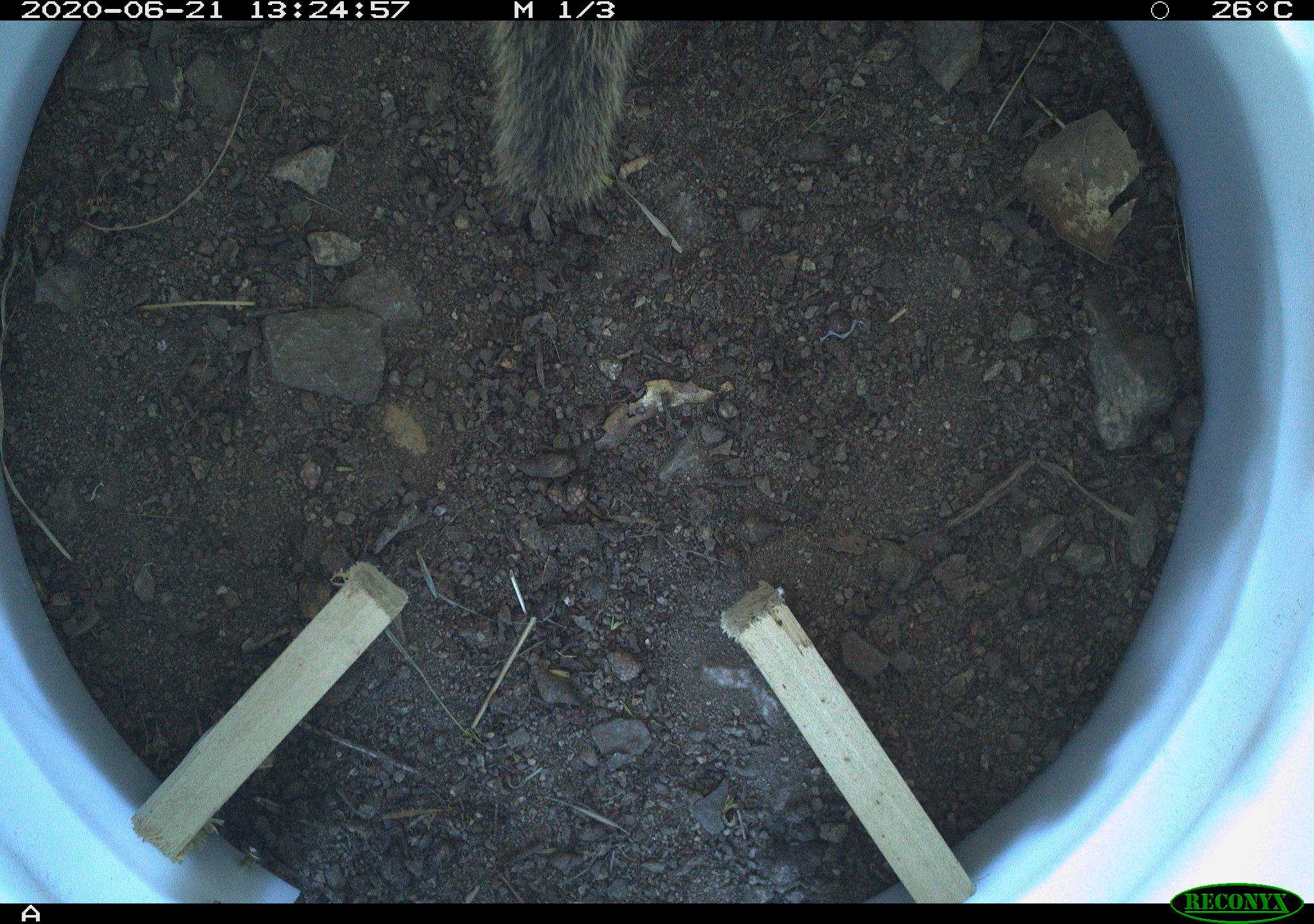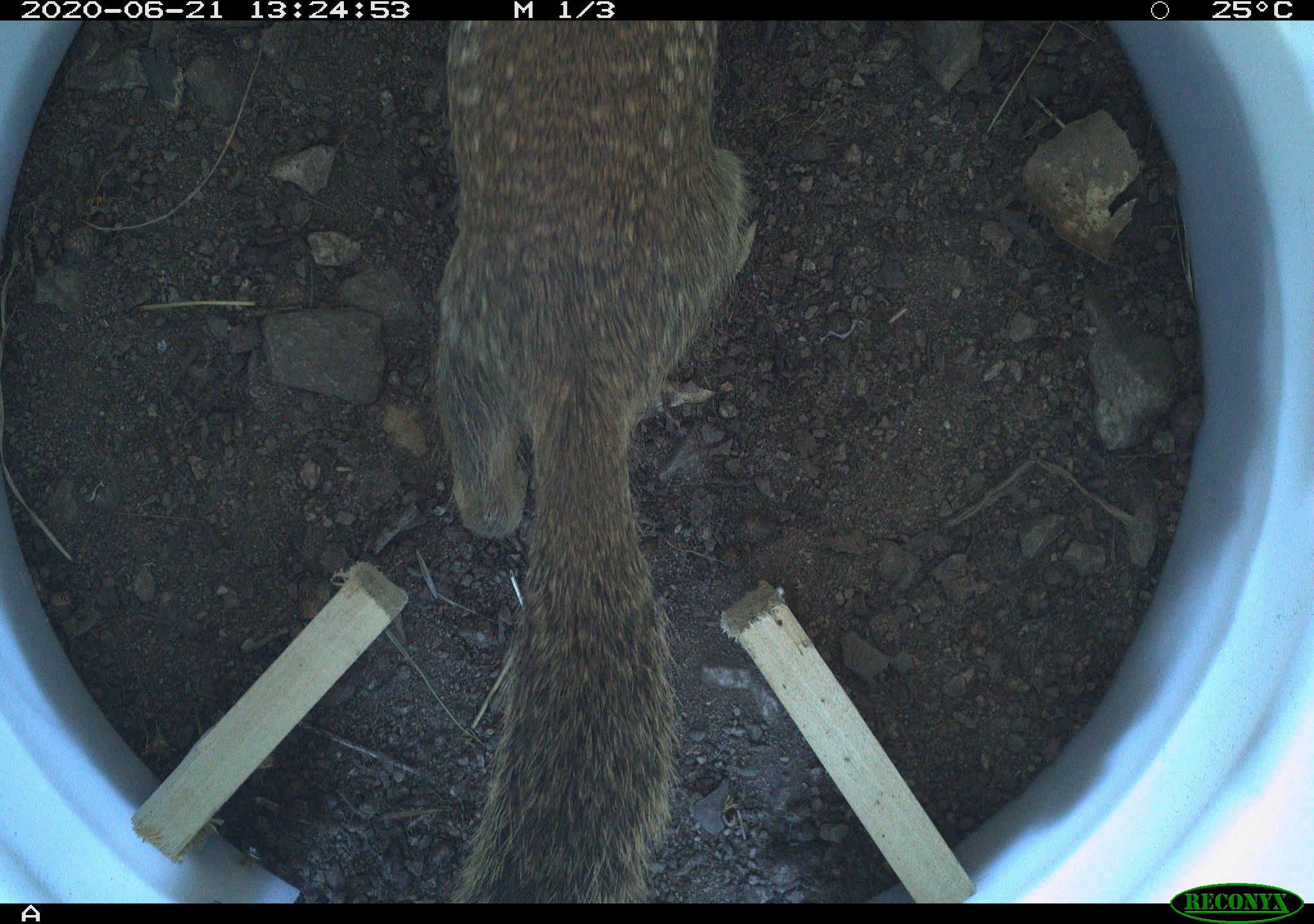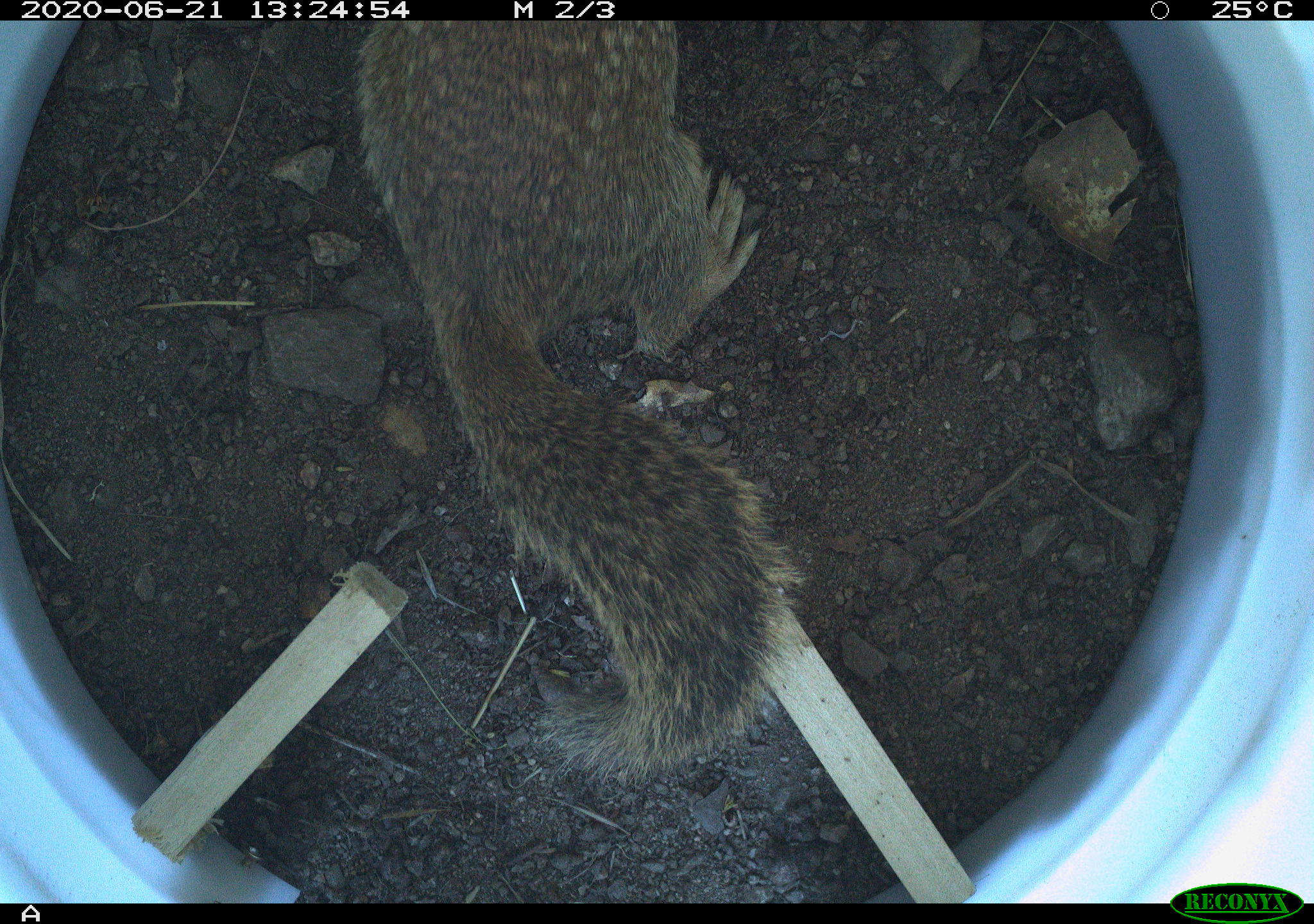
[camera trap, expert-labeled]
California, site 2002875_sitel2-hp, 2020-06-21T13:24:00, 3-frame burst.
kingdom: Animalia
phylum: Chordata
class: Mammalia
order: Rodentia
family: Sciuridae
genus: Otospermophilus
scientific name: Otospermophilus beecheyi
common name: california ground squirrel